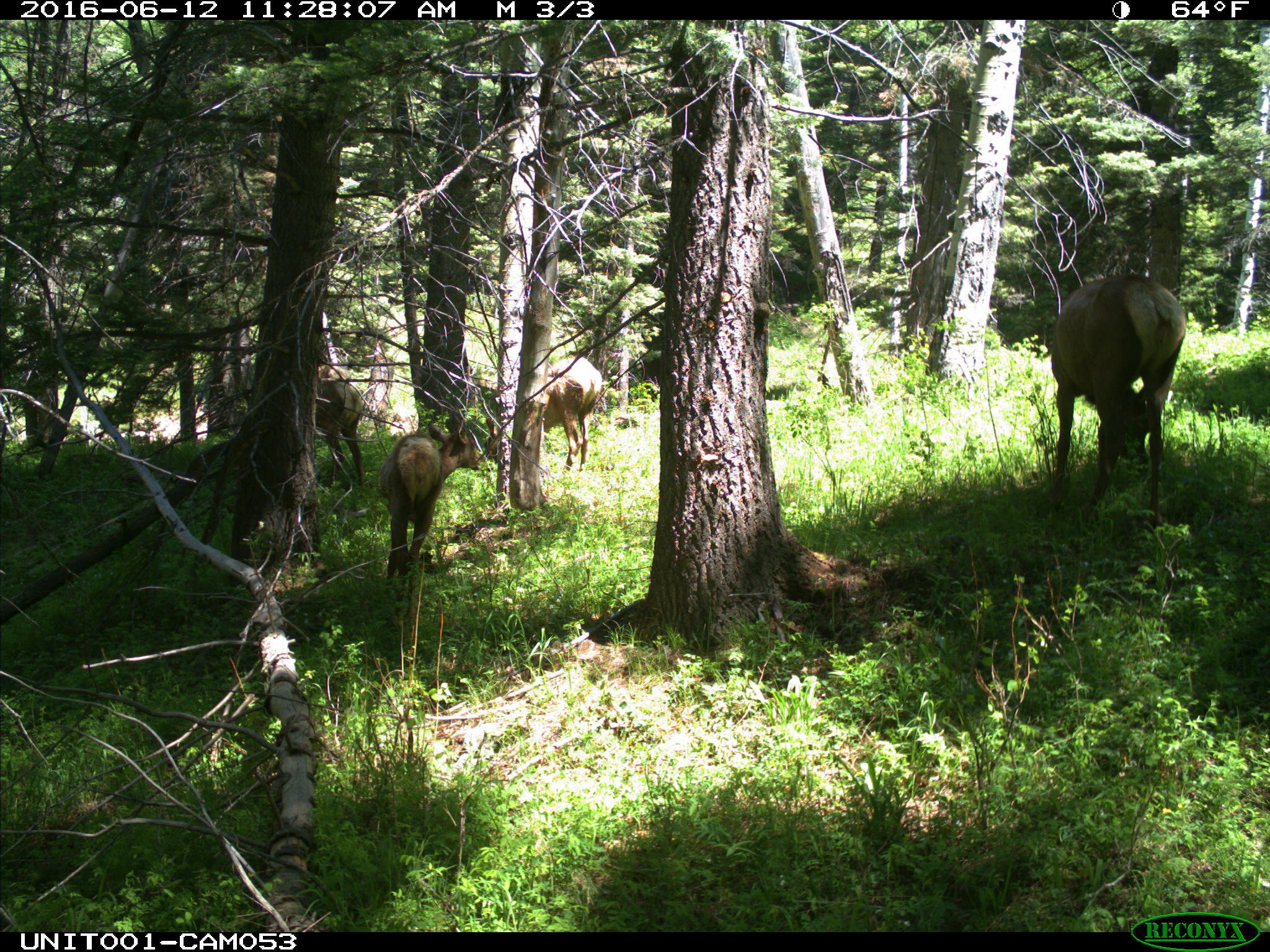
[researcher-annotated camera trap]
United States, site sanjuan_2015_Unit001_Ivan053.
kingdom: Animalia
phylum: Chordata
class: Mammalia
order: Artiodactyla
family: Cervidae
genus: Cervus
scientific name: Cervus elaphus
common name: red deer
Cervus elaphus (red deer).